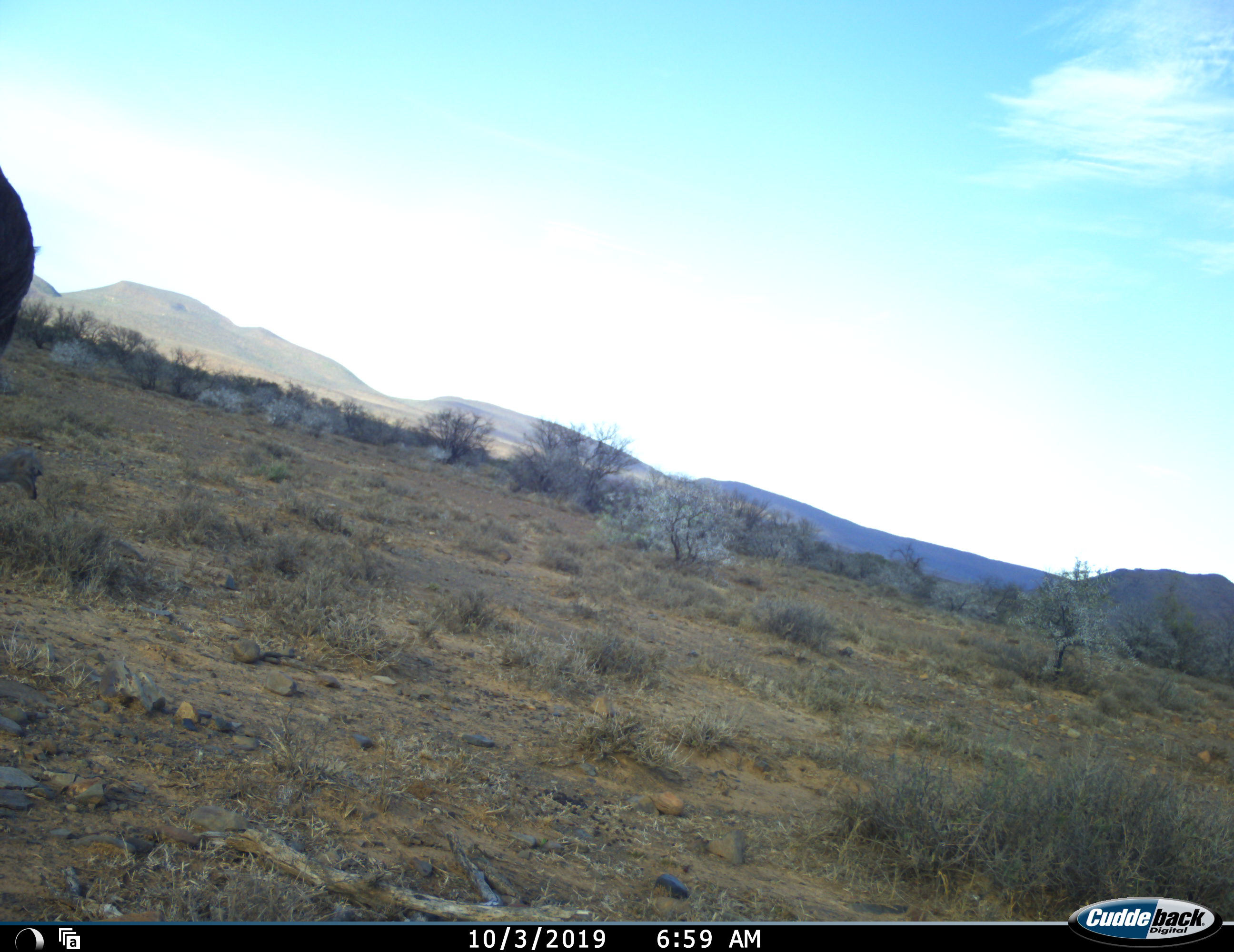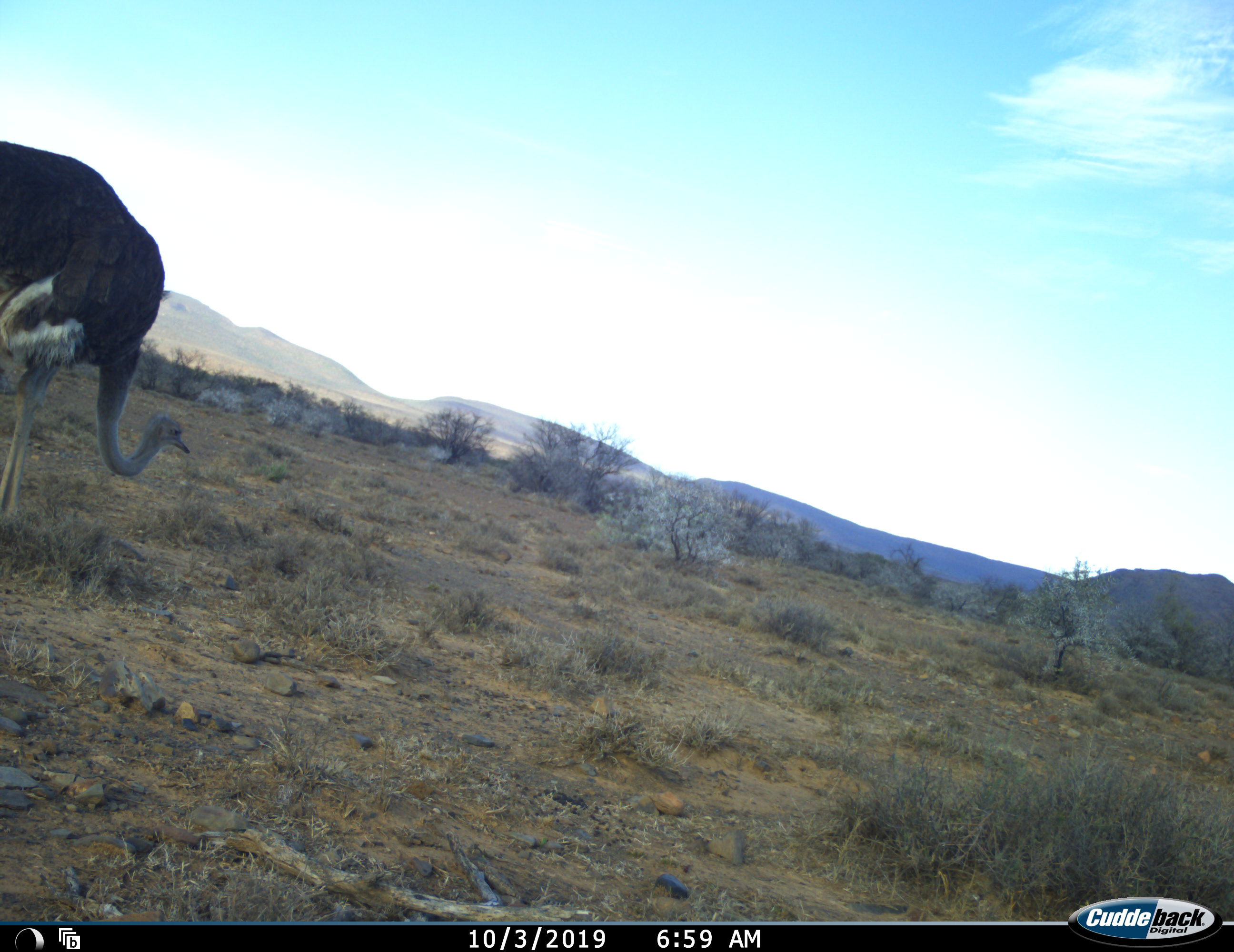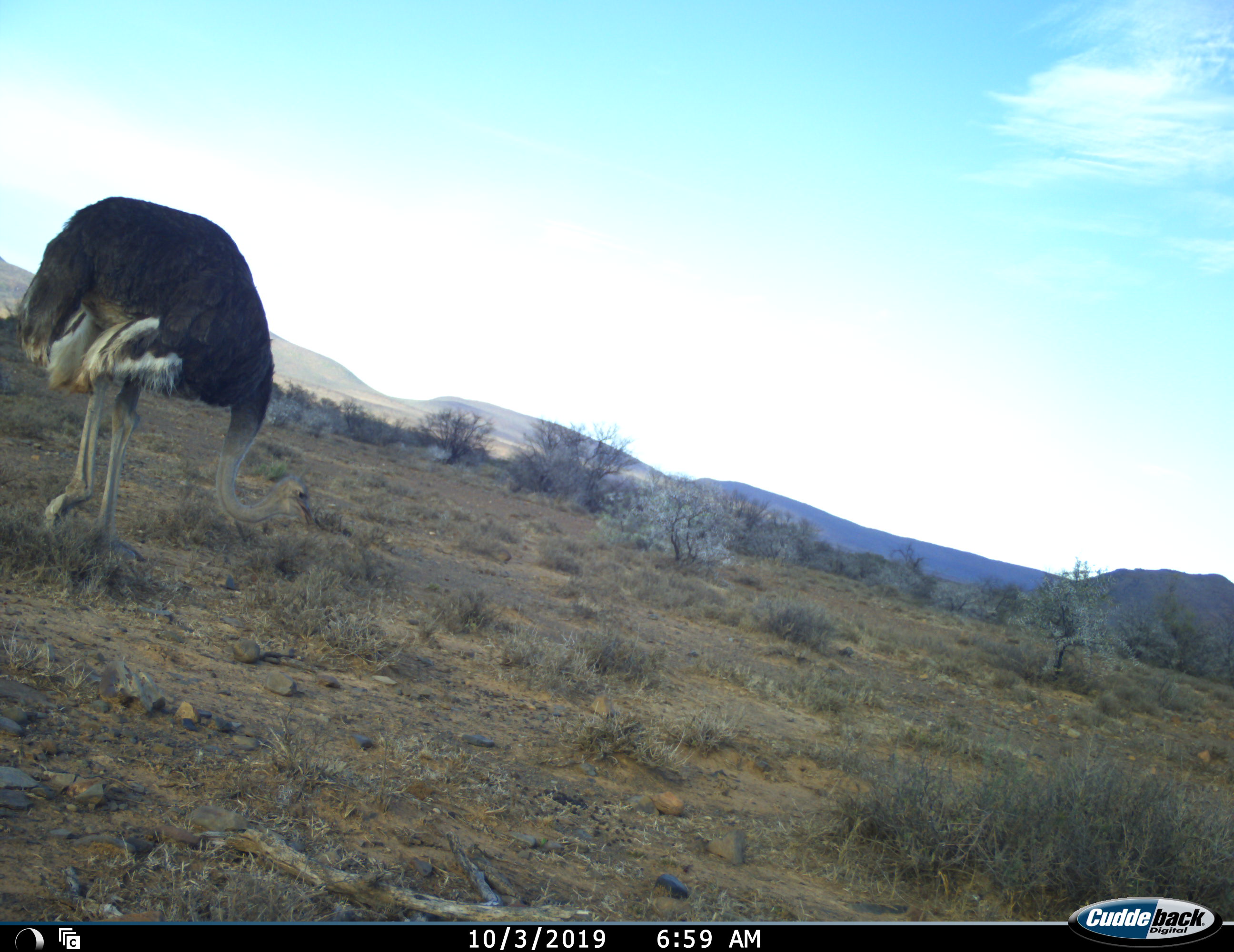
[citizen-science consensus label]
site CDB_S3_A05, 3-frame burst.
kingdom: Animalia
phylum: Chordata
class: Aves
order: Struthioniformes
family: Struthionidae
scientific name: Struthionidae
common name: ostrich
Ostrich (Struthionidae), count 1. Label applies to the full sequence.